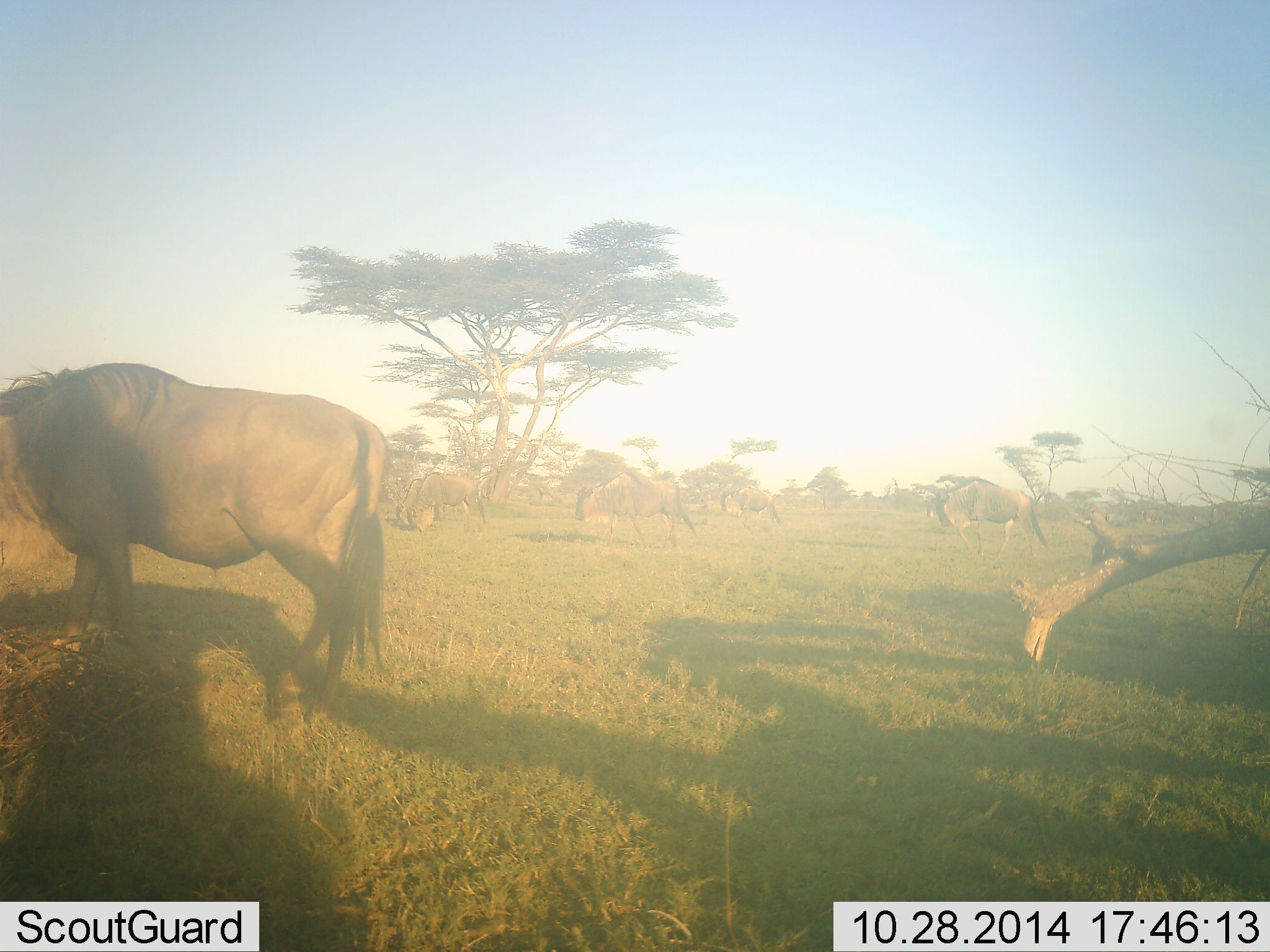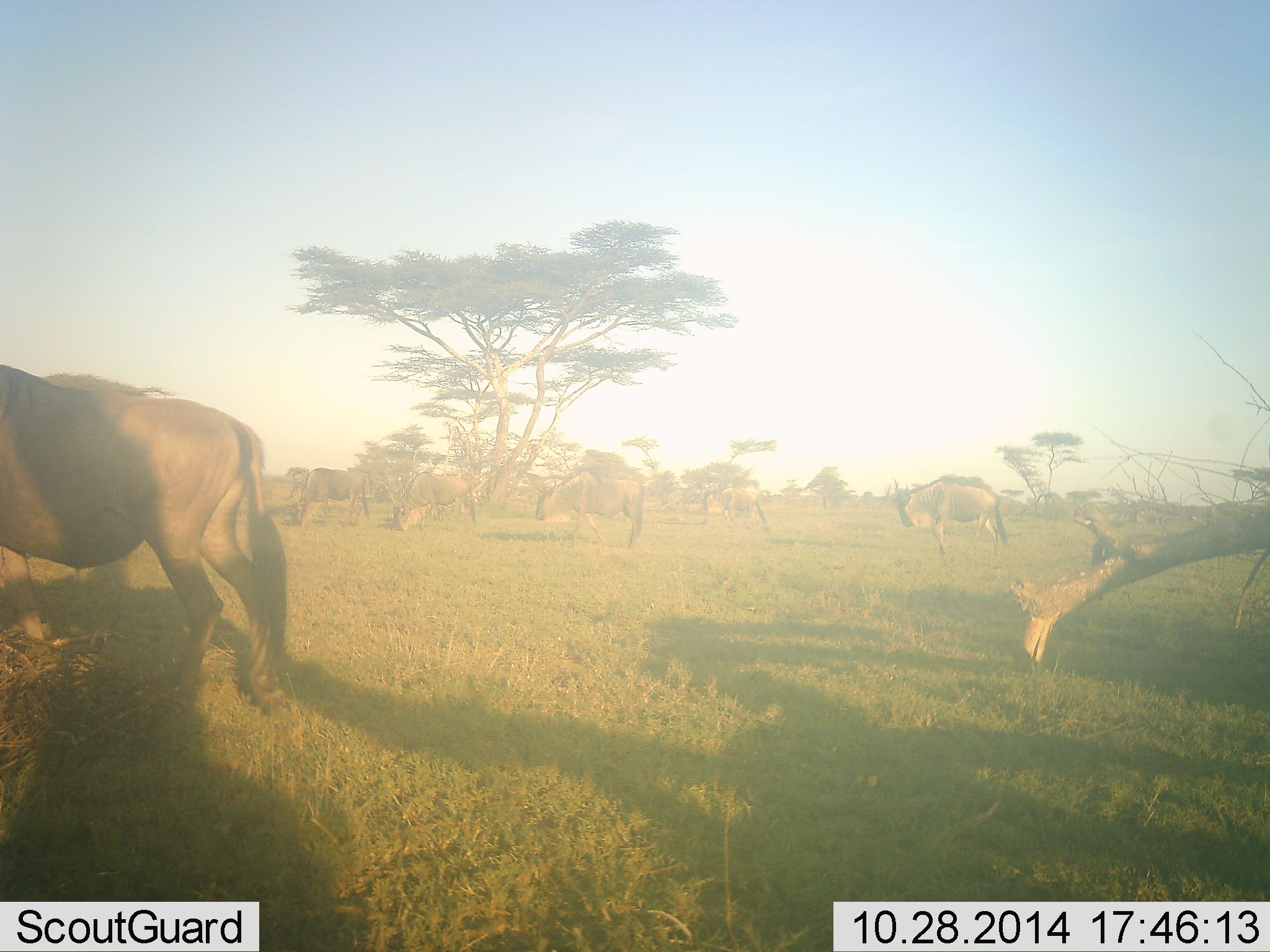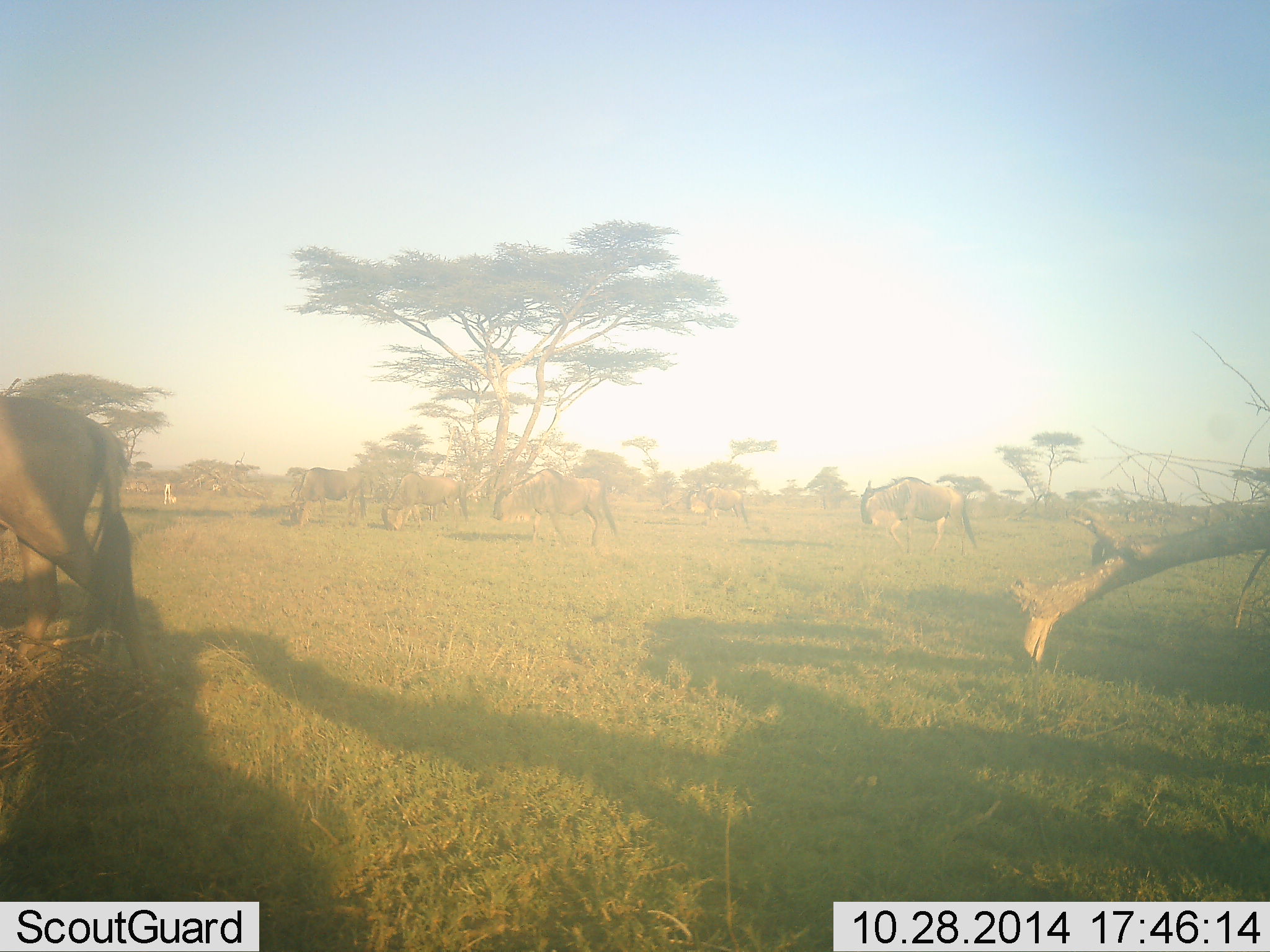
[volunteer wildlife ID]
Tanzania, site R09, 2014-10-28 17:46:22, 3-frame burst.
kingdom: Animalia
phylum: Chordata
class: Mammalia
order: Artiodactyla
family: Bovidae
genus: Connochaetes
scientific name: Connochaetes taurinus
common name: blue wildebeest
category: wildebeest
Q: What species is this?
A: Wildebeest (blue wildebeest) (Connochaetes taurinus).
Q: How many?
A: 8.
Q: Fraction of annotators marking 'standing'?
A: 20%.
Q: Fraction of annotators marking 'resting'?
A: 0%.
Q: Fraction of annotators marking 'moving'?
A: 80%.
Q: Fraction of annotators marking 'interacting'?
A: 0%.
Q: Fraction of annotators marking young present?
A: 0%.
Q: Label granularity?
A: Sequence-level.